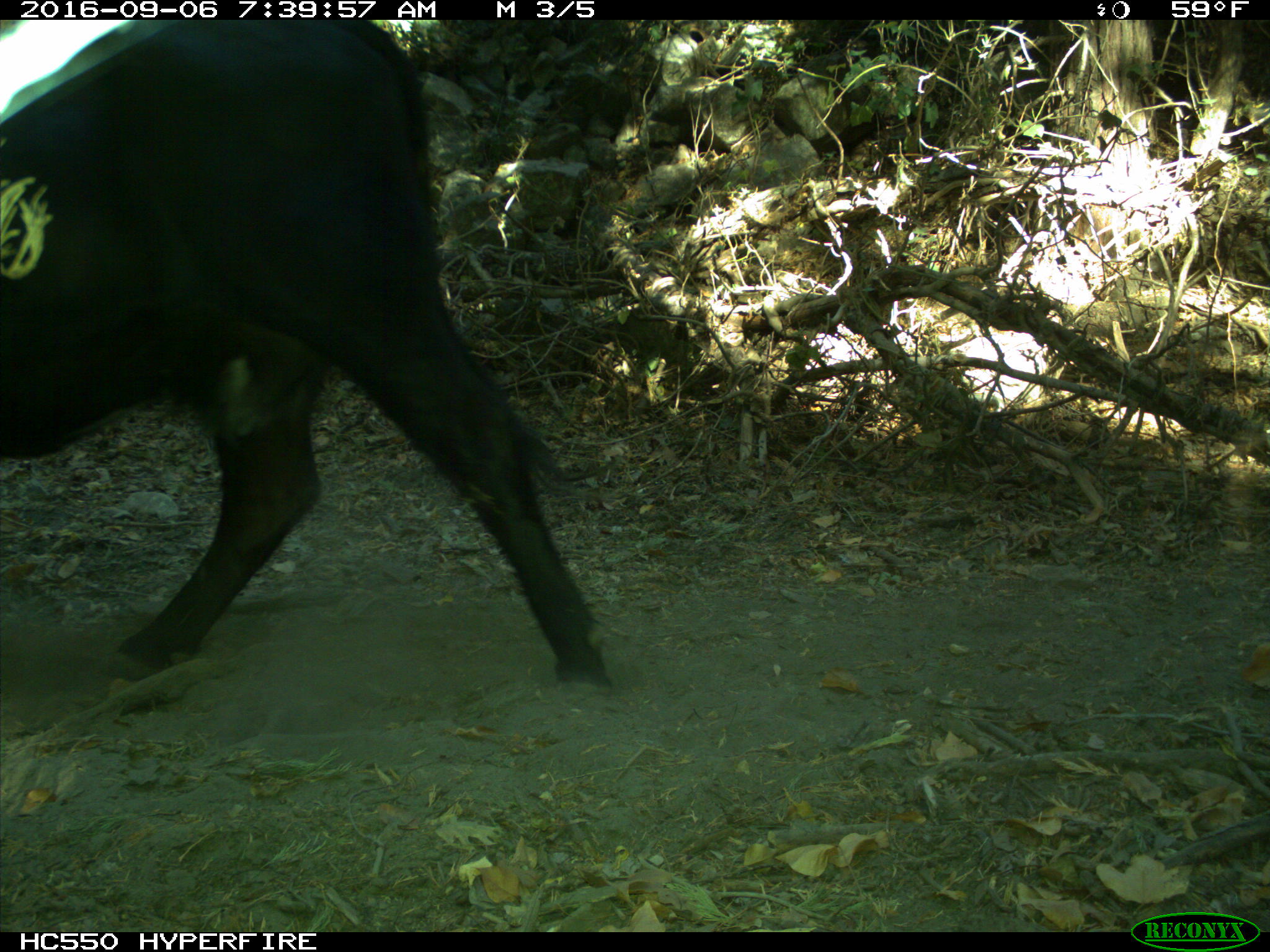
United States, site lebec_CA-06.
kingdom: Animalia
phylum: Chordata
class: Mammalia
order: Artiodactyla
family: Bovidae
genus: Bos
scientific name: Bos taurus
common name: domestic cow